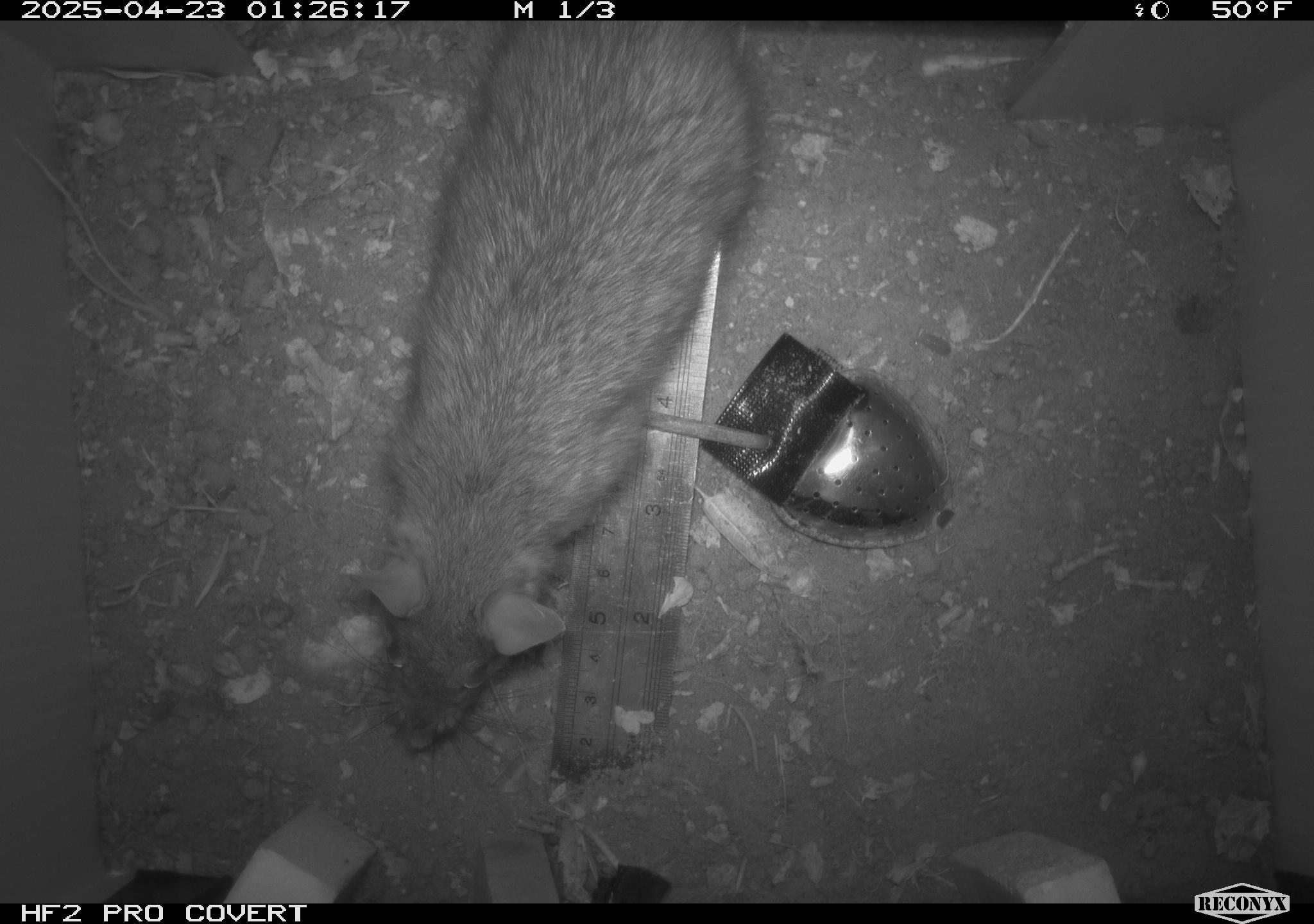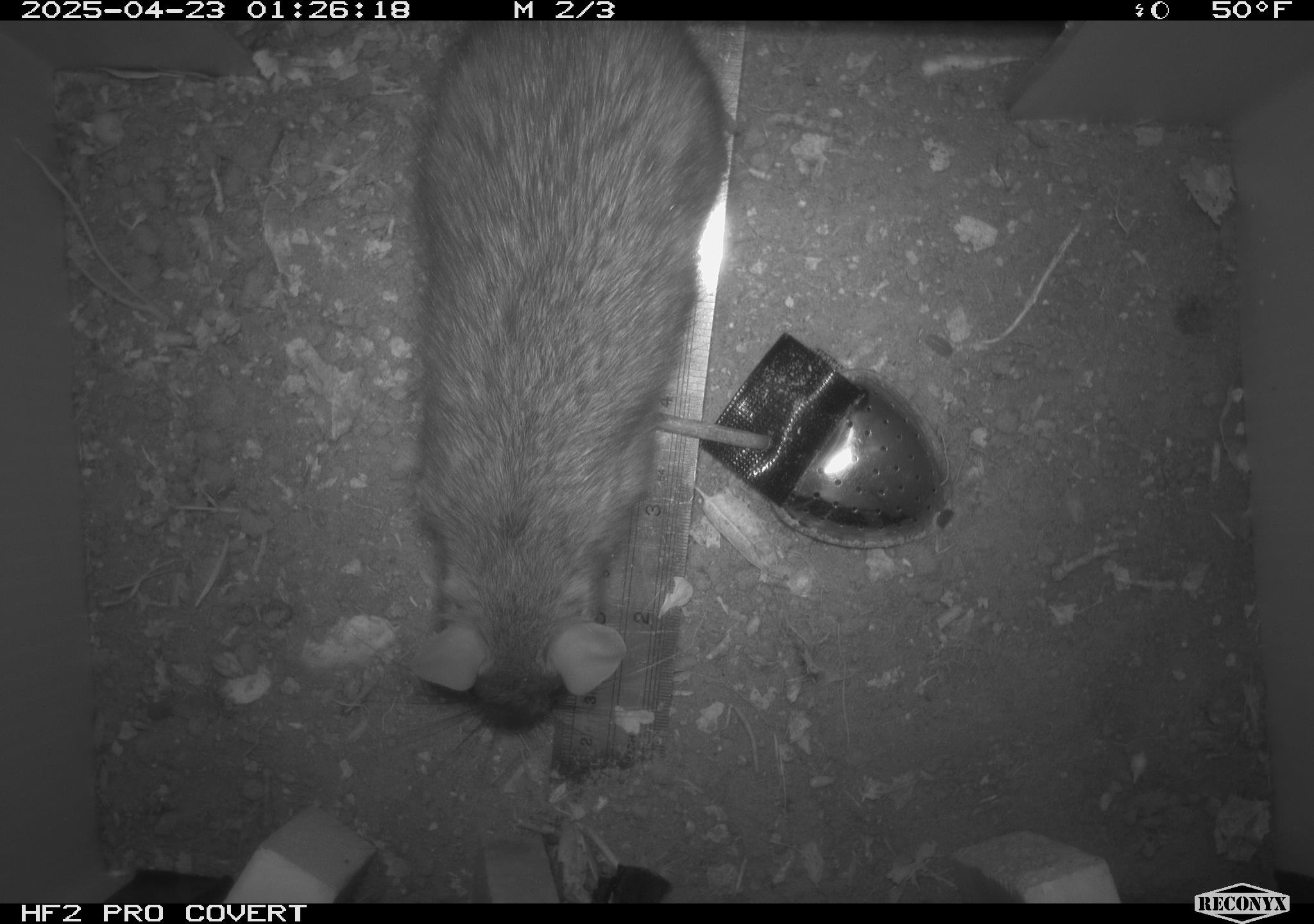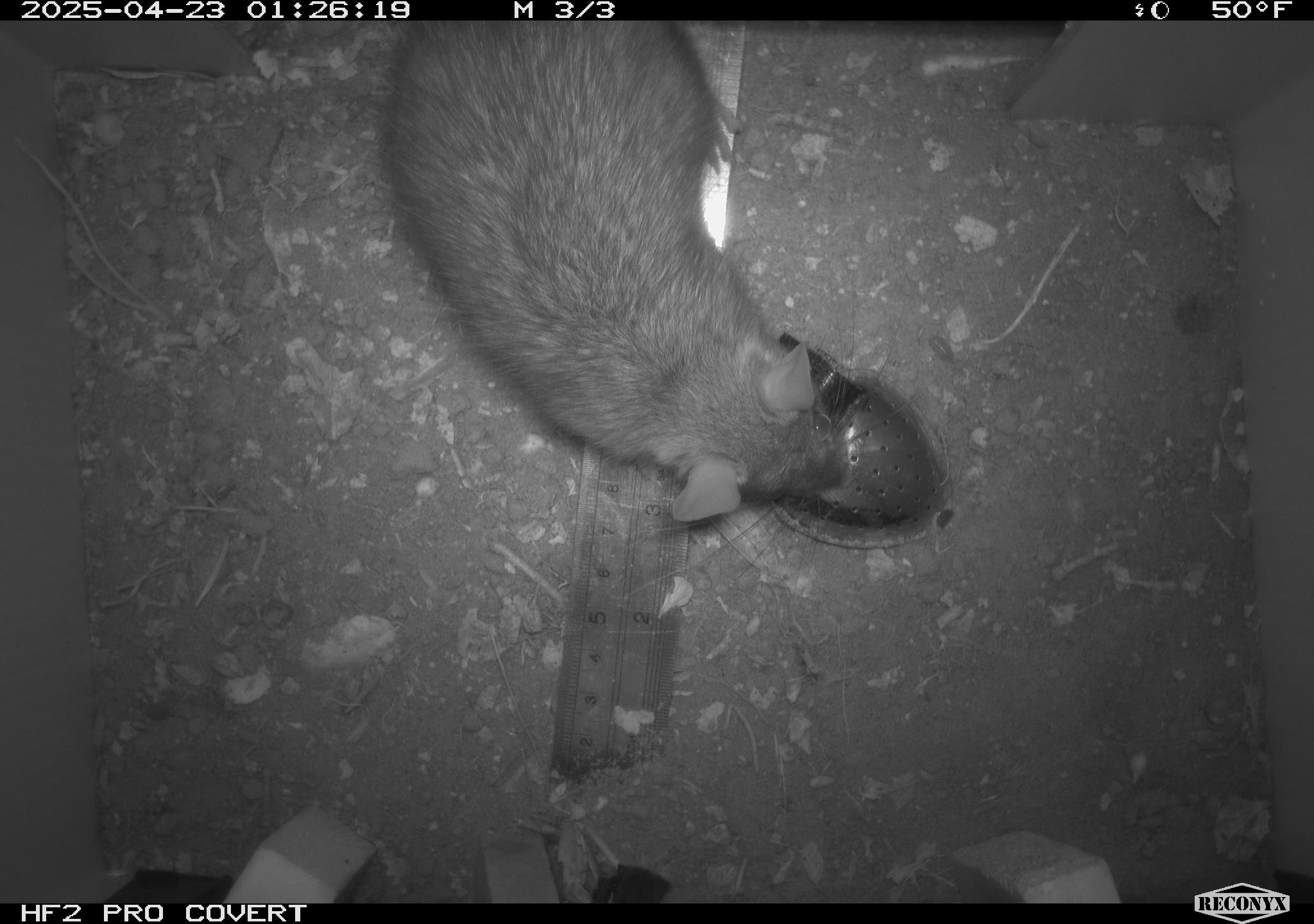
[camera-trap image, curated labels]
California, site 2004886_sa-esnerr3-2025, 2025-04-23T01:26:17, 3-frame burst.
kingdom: Animalia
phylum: Chordata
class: Mammalia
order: Rodentia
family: Muridae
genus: Rattus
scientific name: Rattus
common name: rat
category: rattus species